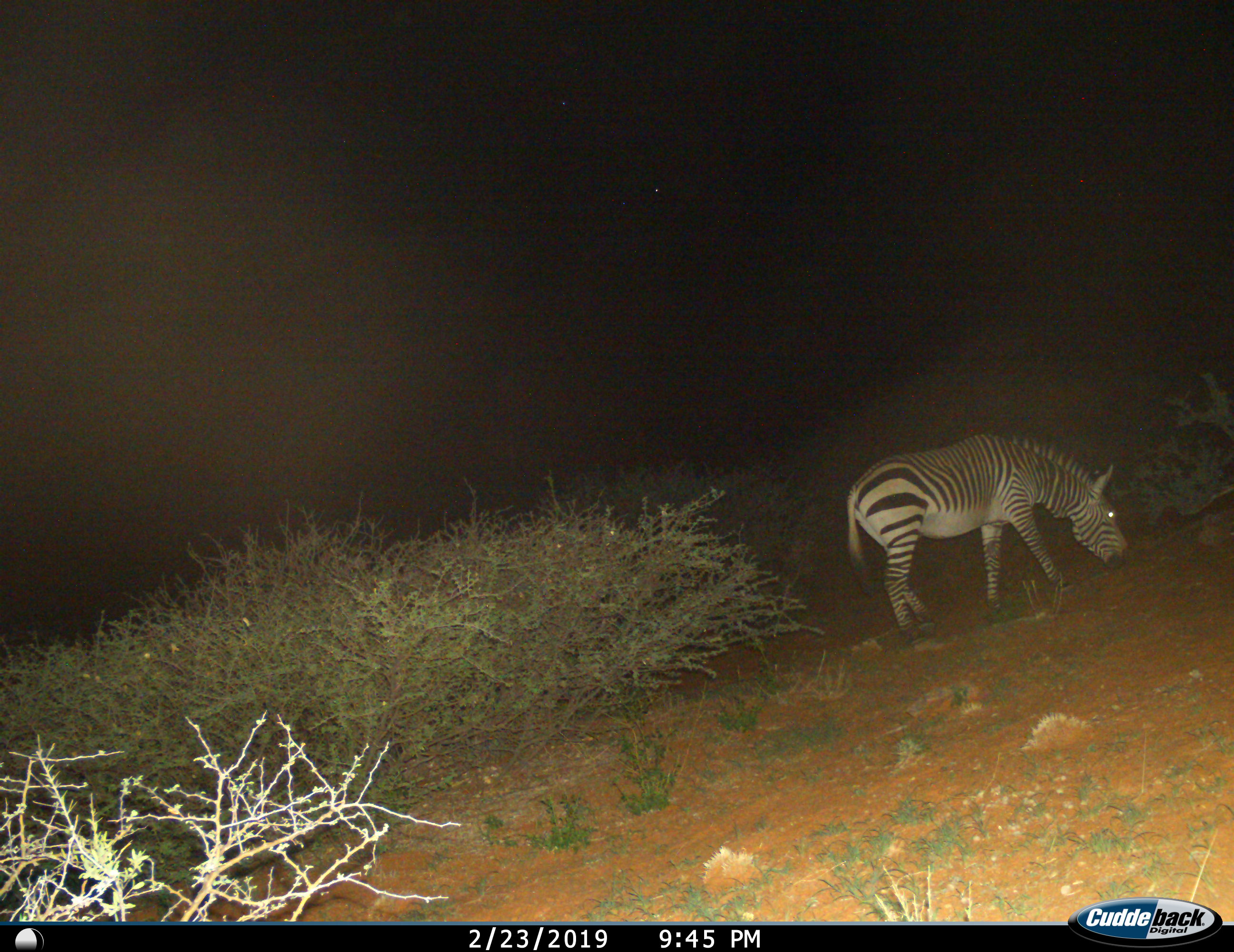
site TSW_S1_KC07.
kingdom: Animalia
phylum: Chordata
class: Mammalia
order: Perissodactyla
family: Equidae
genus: Equus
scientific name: Equus zebra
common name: mountain zebra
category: zebramountain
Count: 1.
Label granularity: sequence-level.